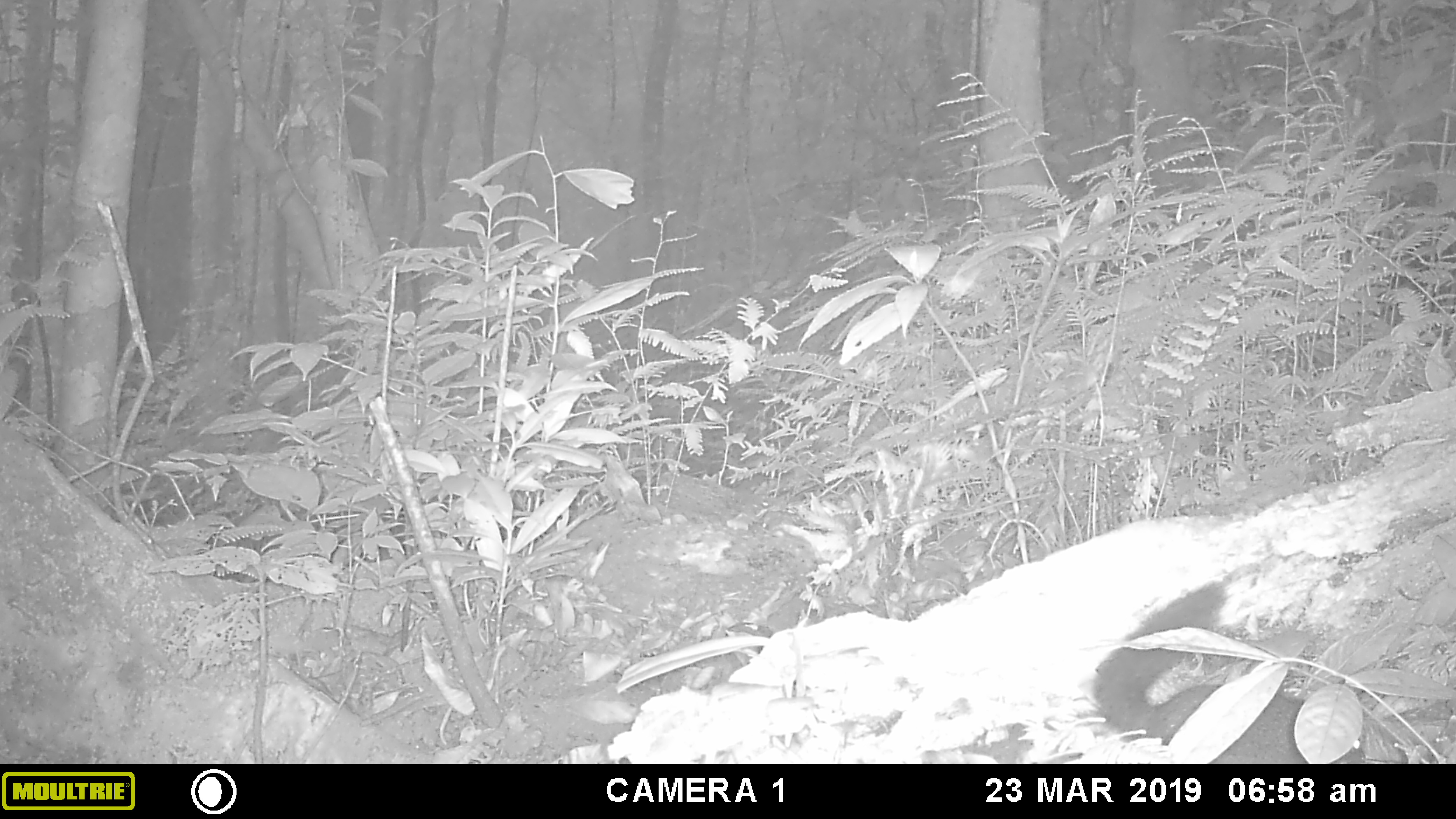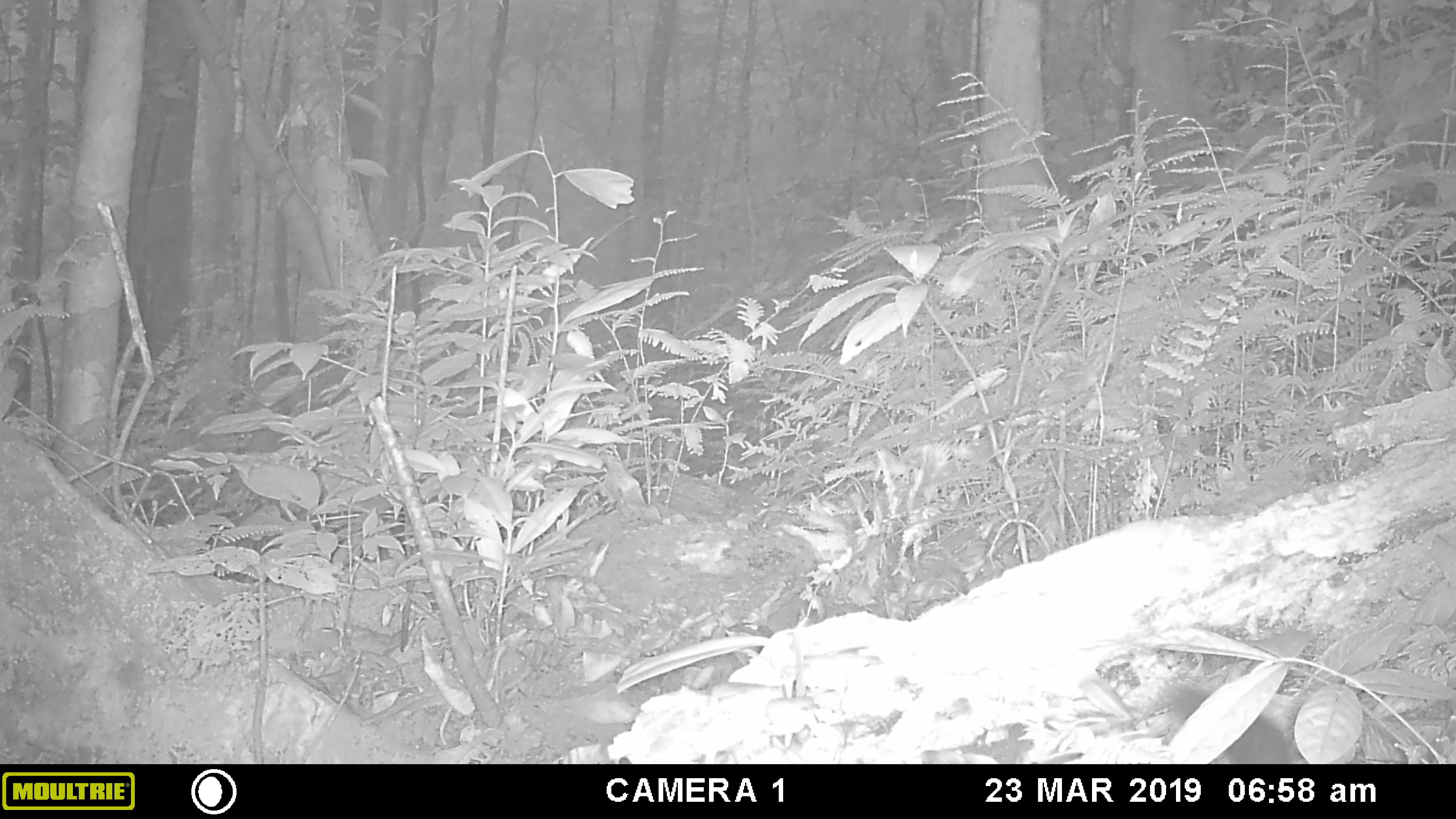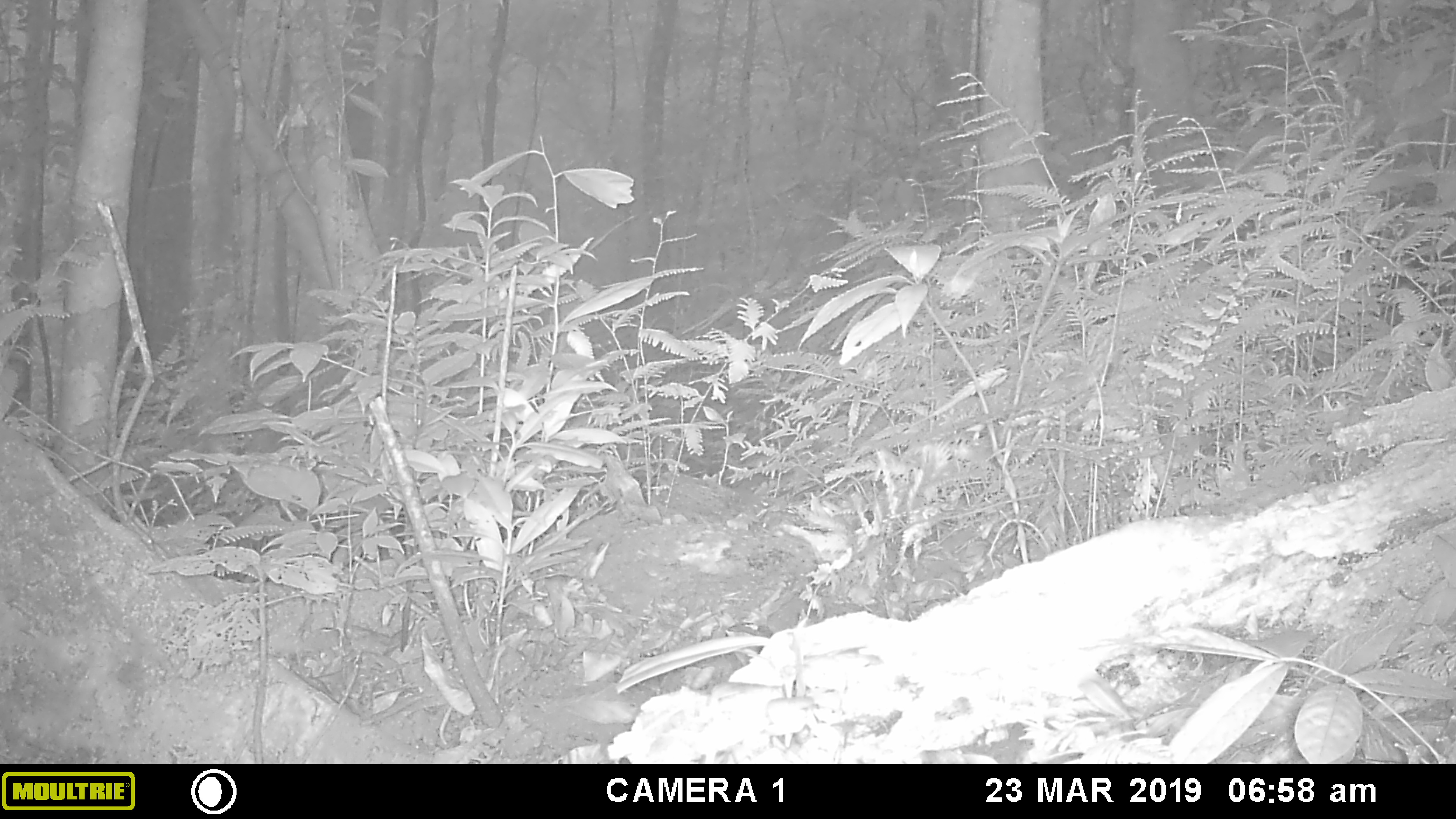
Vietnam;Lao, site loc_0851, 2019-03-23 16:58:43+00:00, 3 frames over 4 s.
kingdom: Animalia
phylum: Chordata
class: Mammalia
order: Rodentia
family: Sciuridae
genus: Sciurus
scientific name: Sciurus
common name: squirrel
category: unidentified squirrel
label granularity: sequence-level